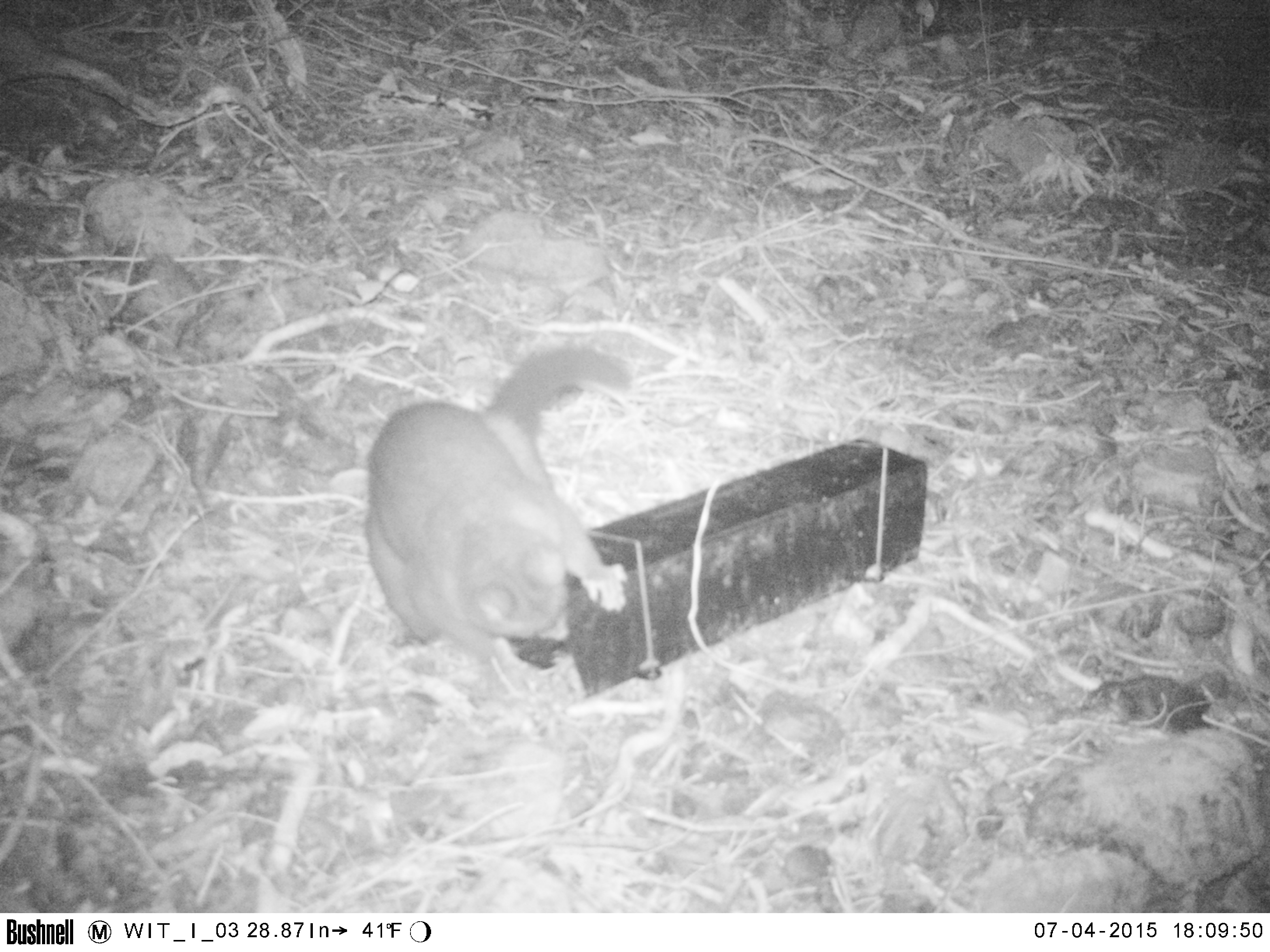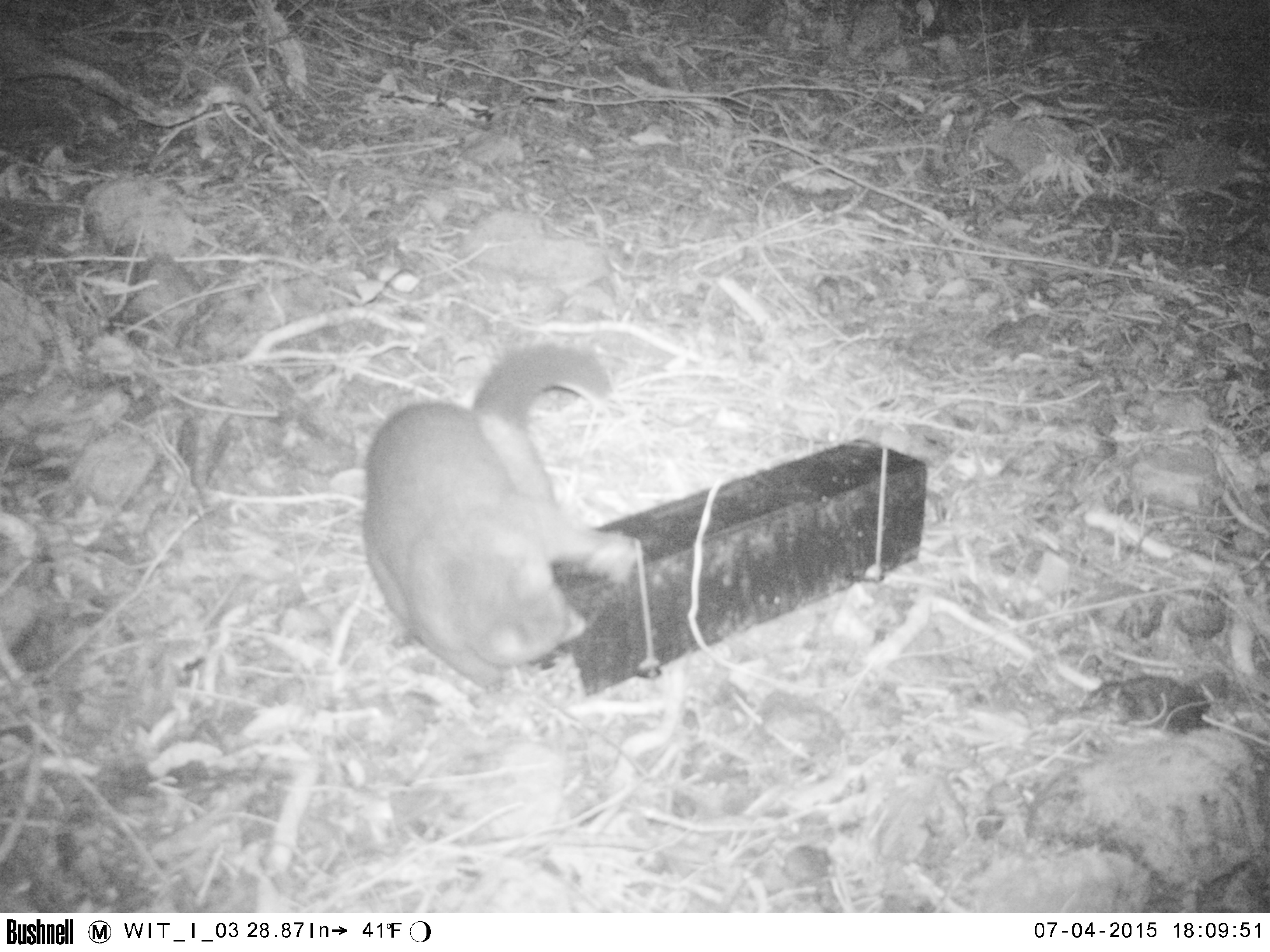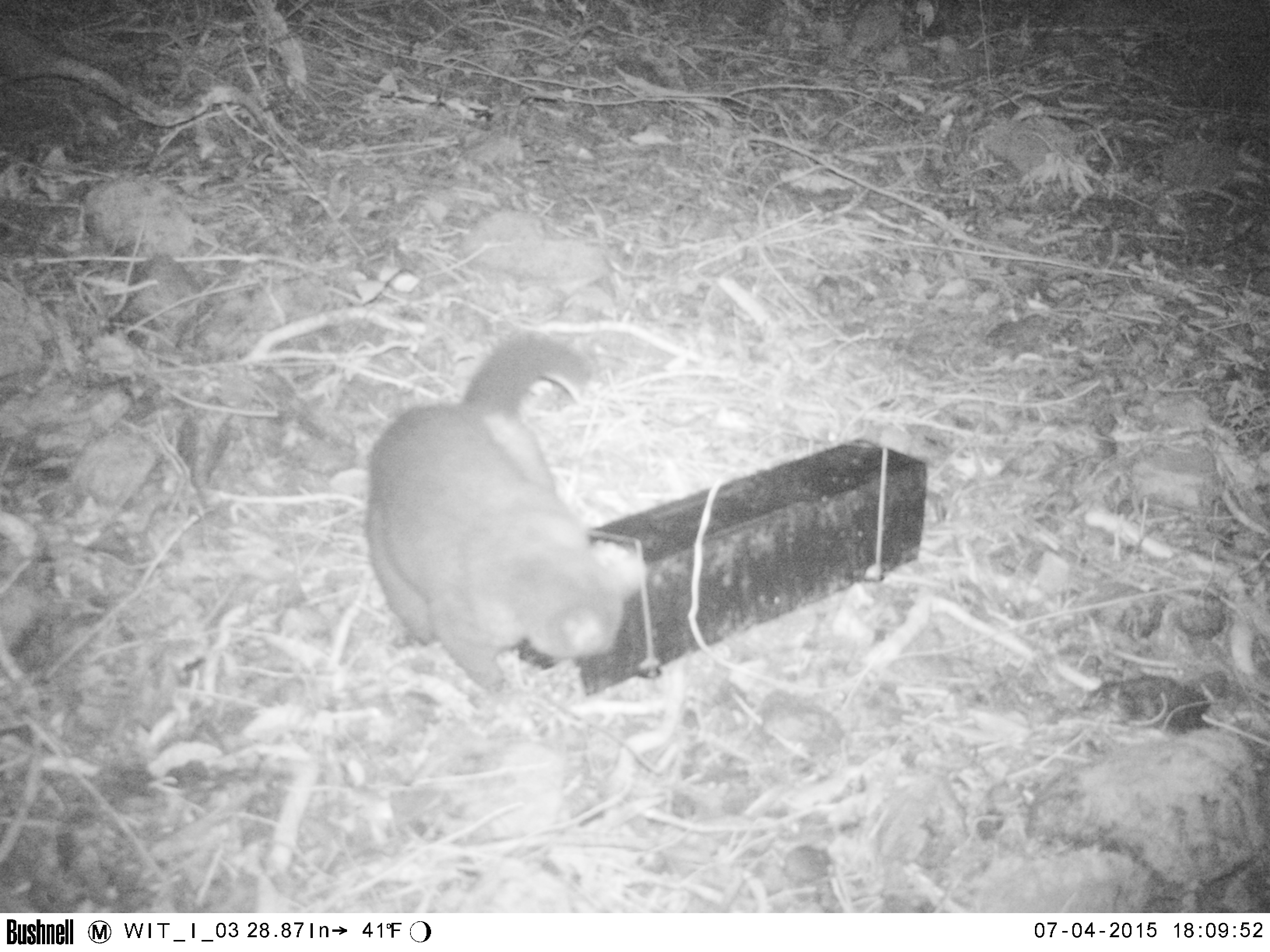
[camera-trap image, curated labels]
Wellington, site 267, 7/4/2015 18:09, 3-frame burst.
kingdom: Animalia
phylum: Chordata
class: Mammalia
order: Didelphimorphia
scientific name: Didelphimorphia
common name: possum